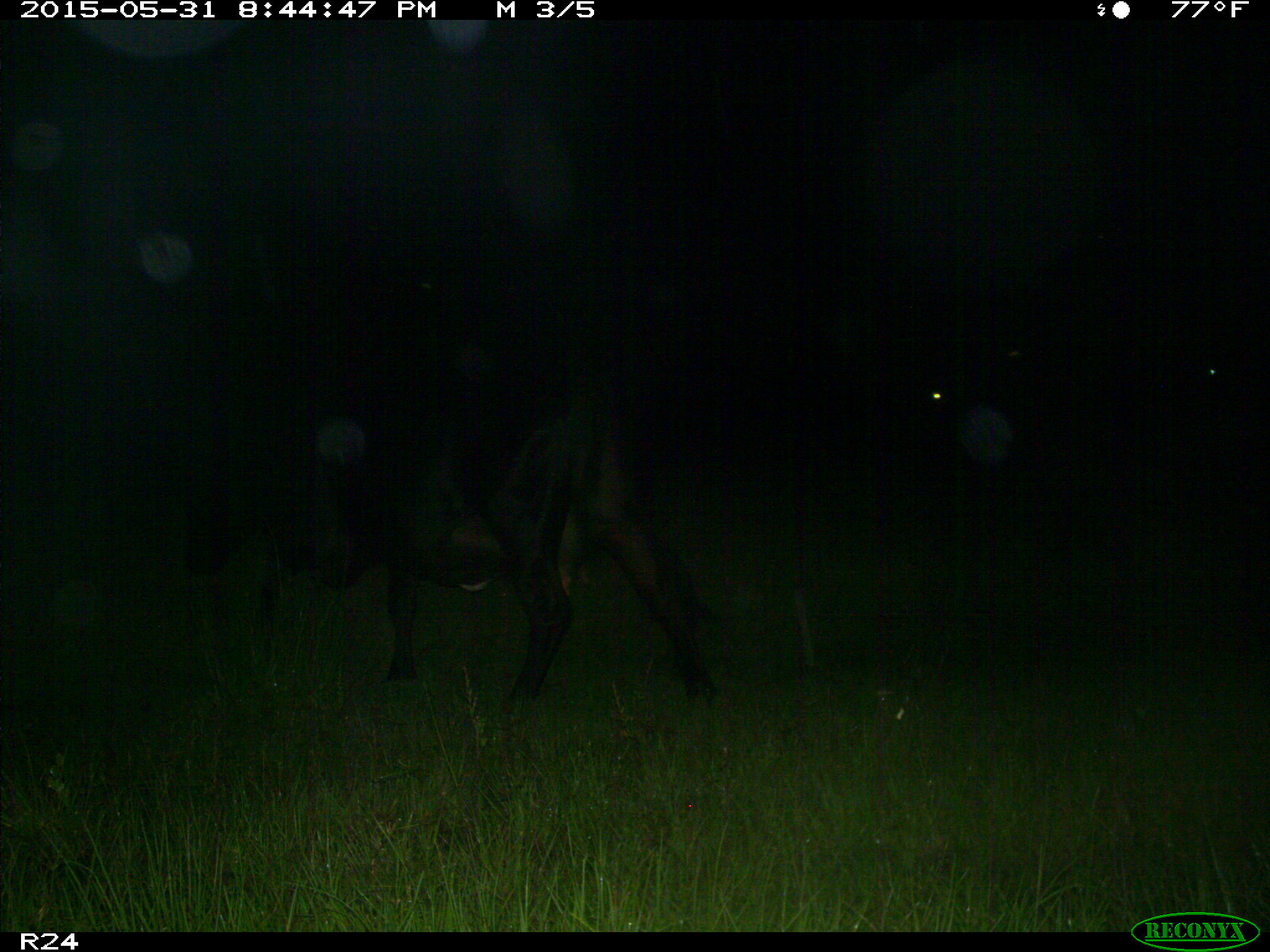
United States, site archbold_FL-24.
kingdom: Animalia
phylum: Chordata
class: Mammalia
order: Artiodactyla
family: Bovidae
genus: Bos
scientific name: Bos taurus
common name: domestic cow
Bos taurus (domestic cow).